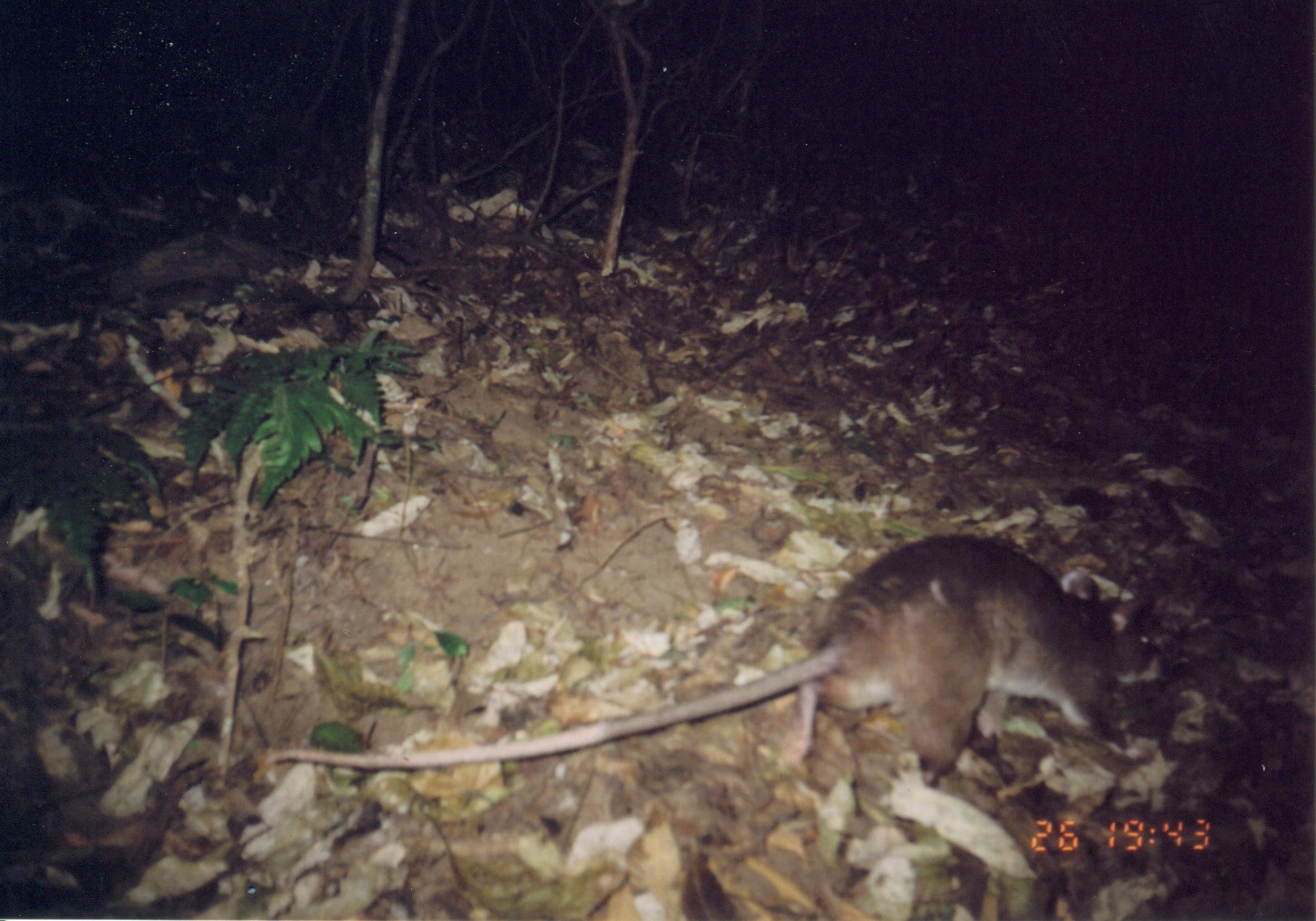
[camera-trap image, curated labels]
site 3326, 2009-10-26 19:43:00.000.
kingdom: Animalia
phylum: Chordata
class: Mammalia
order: Rodentia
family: Nesomyidae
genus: Cricetomys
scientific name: Cricetomys gambianus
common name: african giant pouched rat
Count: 1.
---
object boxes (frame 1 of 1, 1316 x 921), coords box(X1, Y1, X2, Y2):
cricetomys gambianus: box(268, 533, 1163, 873)